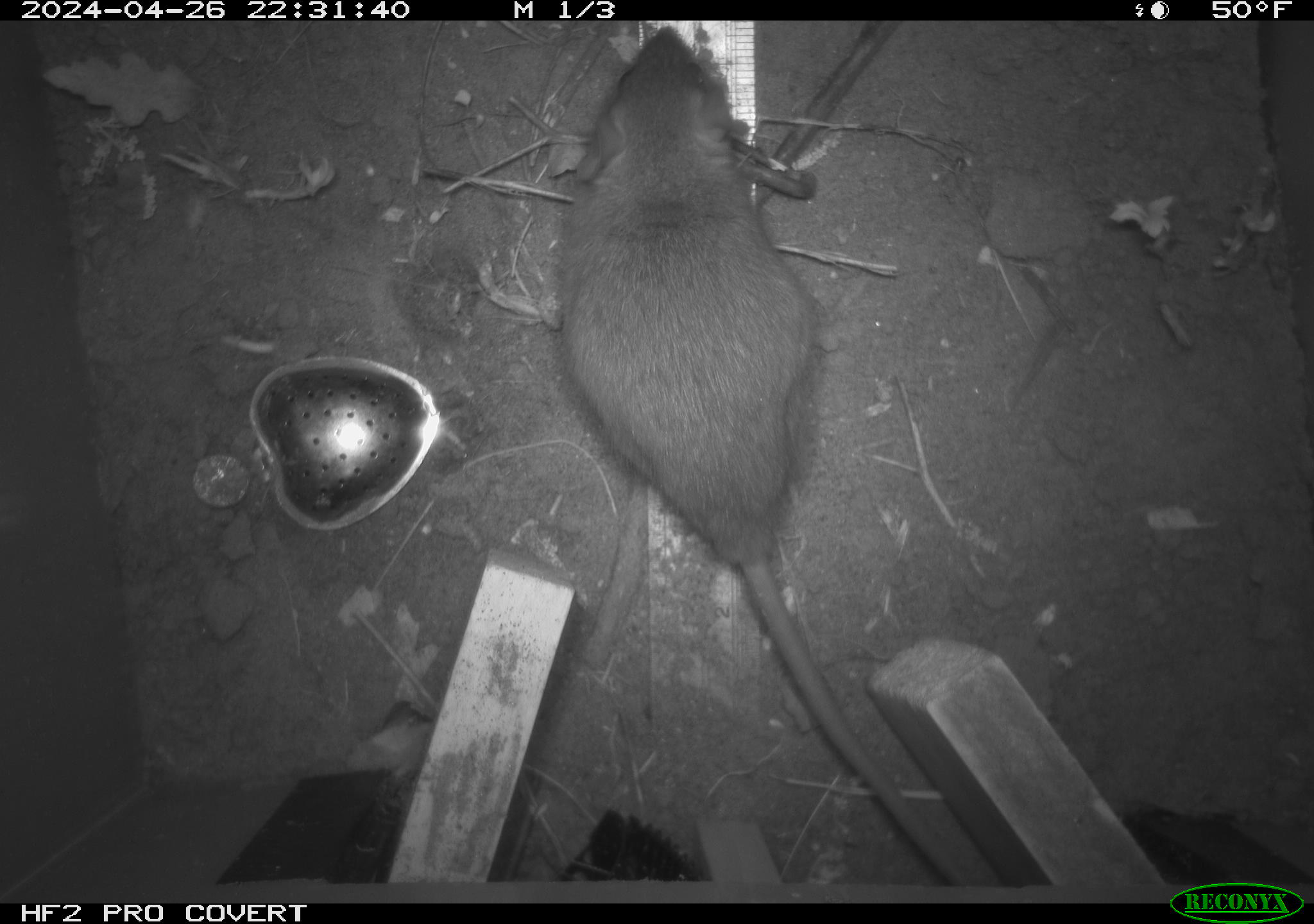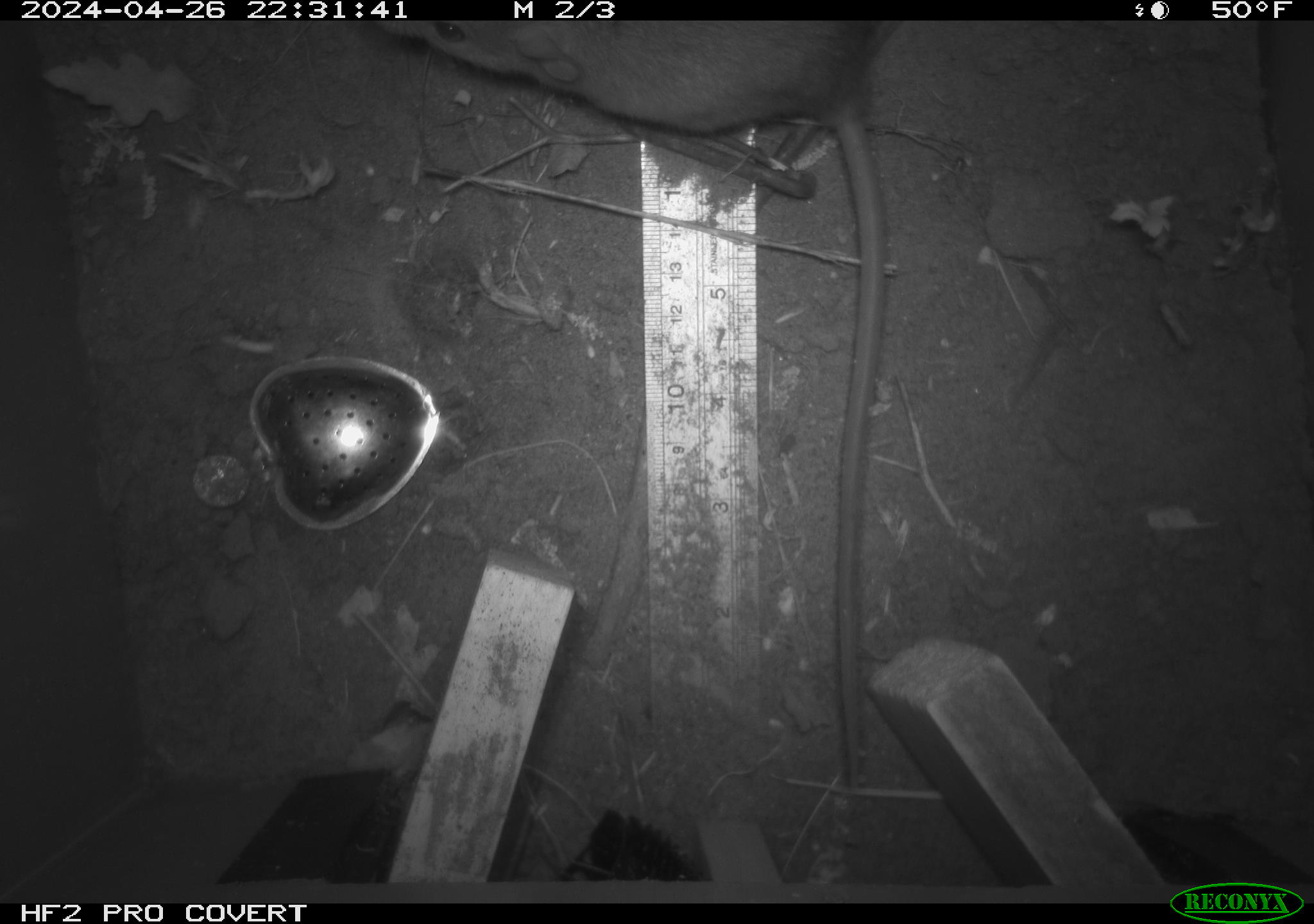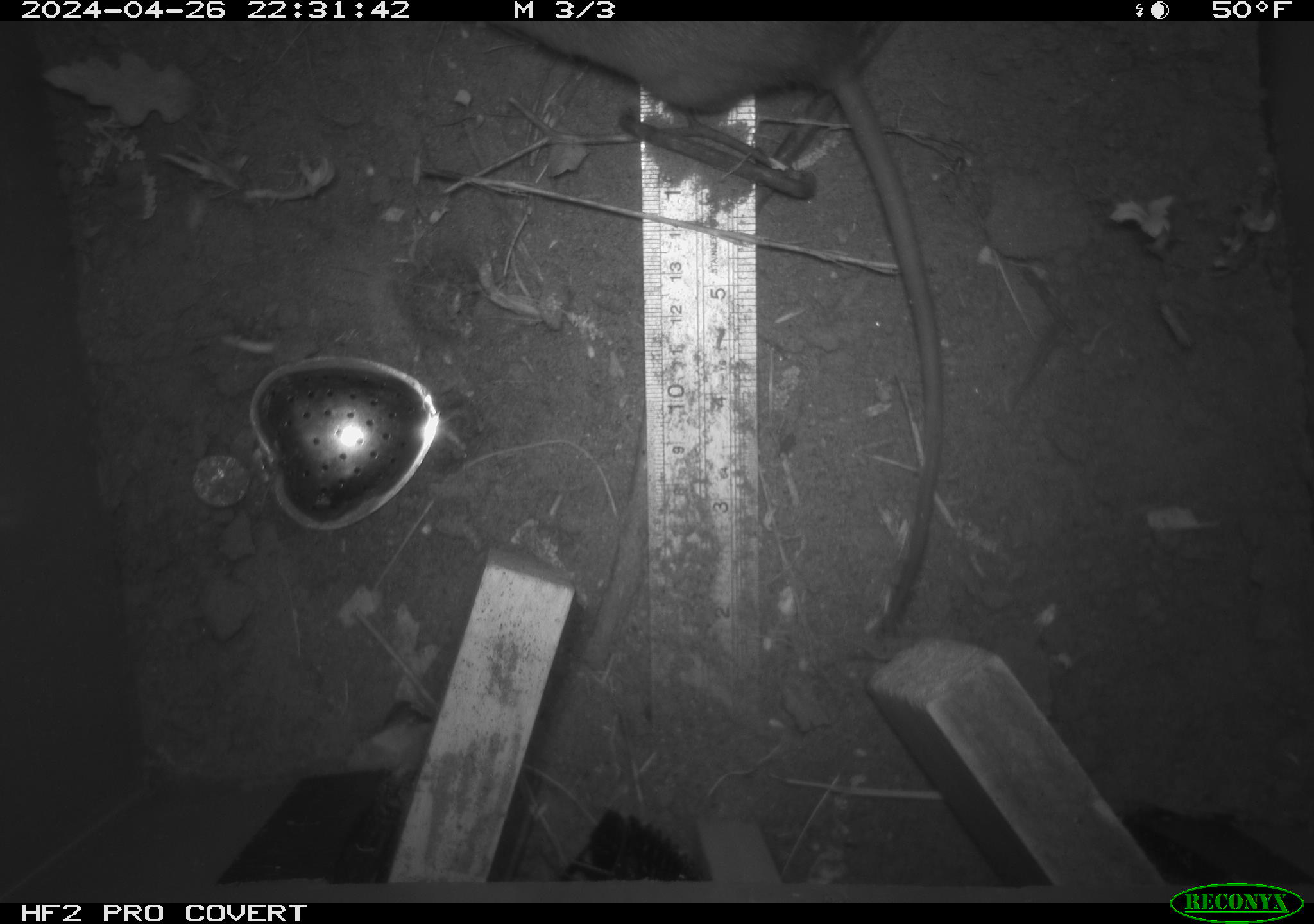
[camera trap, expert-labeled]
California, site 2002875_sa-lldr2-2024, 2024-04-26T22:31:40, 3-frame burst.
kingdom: Animalia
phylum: Chordata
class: Mammalia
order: Rodentia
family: Muridae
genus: Rattus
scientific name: Rattus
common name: rat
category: rattus species